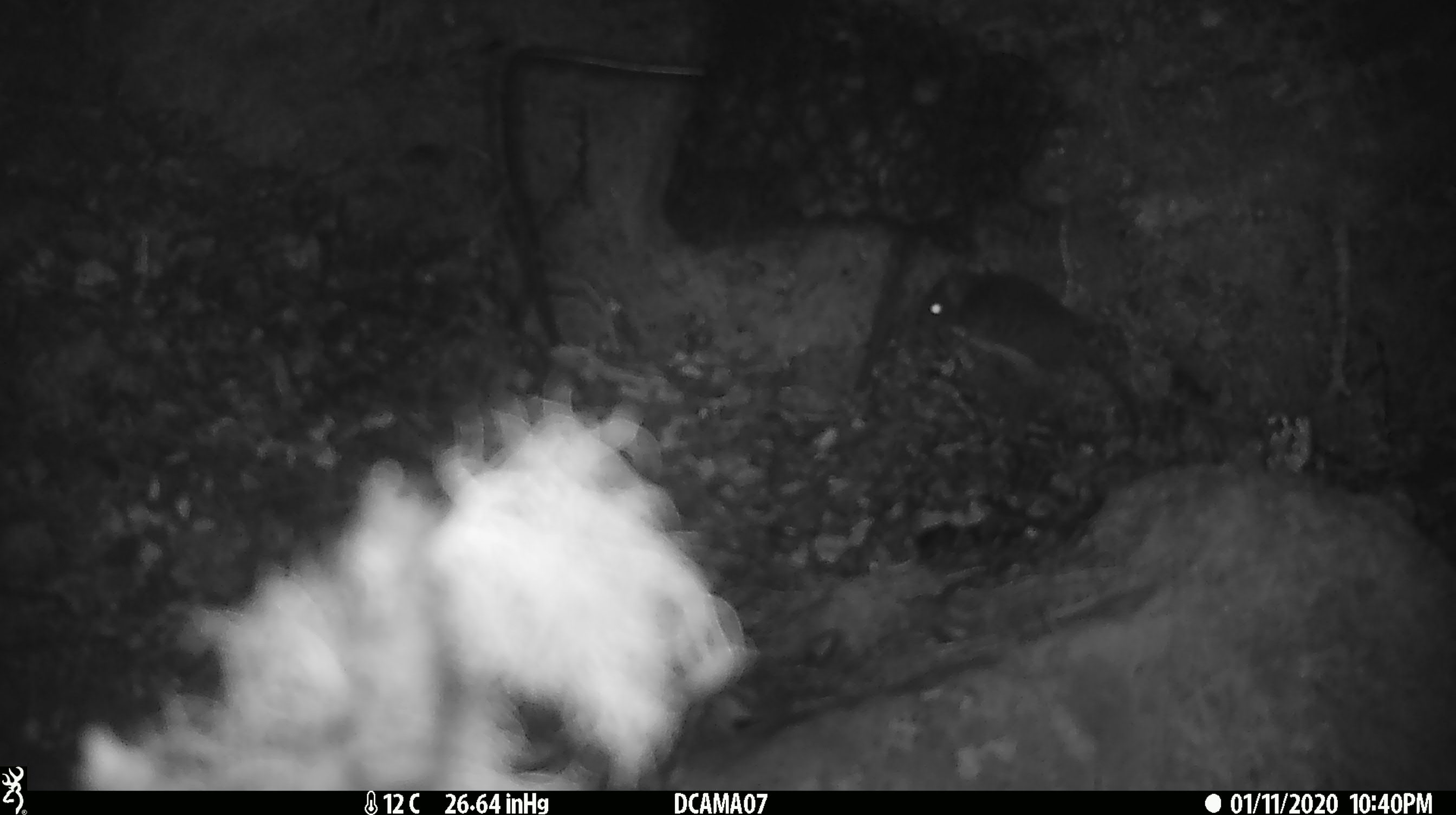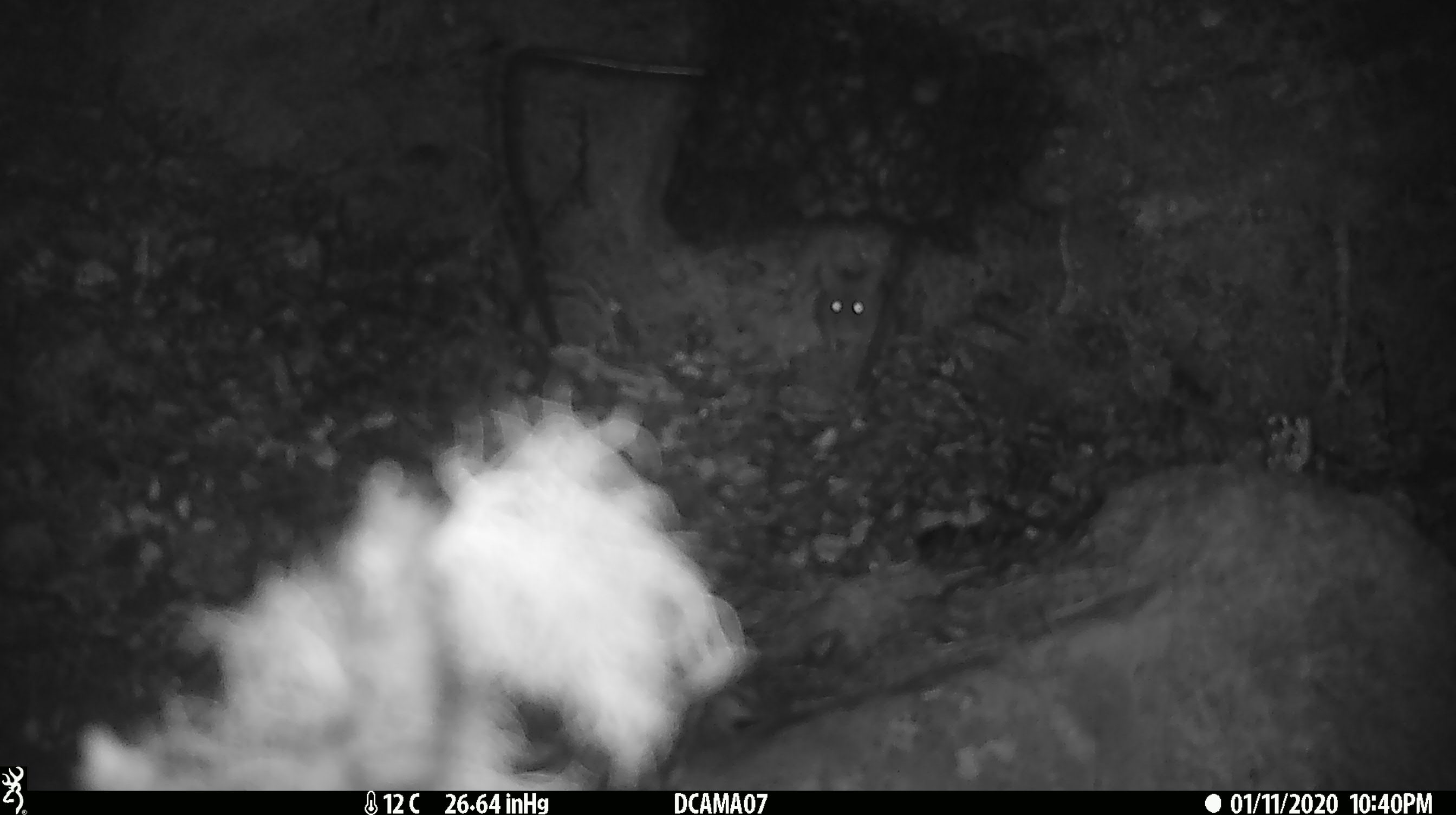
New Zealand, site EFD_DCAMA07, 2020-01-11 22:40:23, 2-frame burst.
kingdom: Animalia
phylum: Chordata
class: Mammalia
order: Rodentia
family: Muridae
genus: Mus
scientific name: Mus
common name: mouse